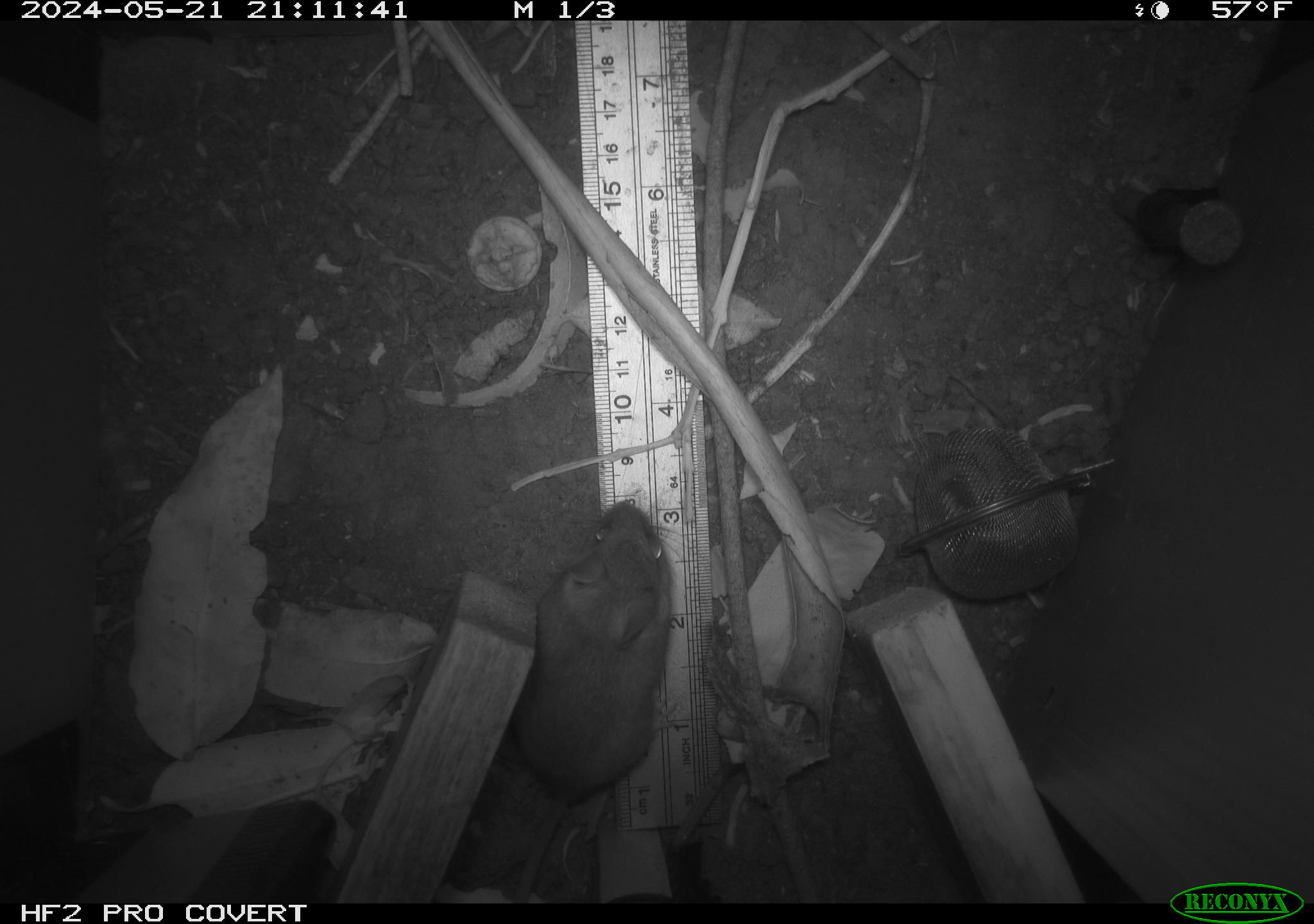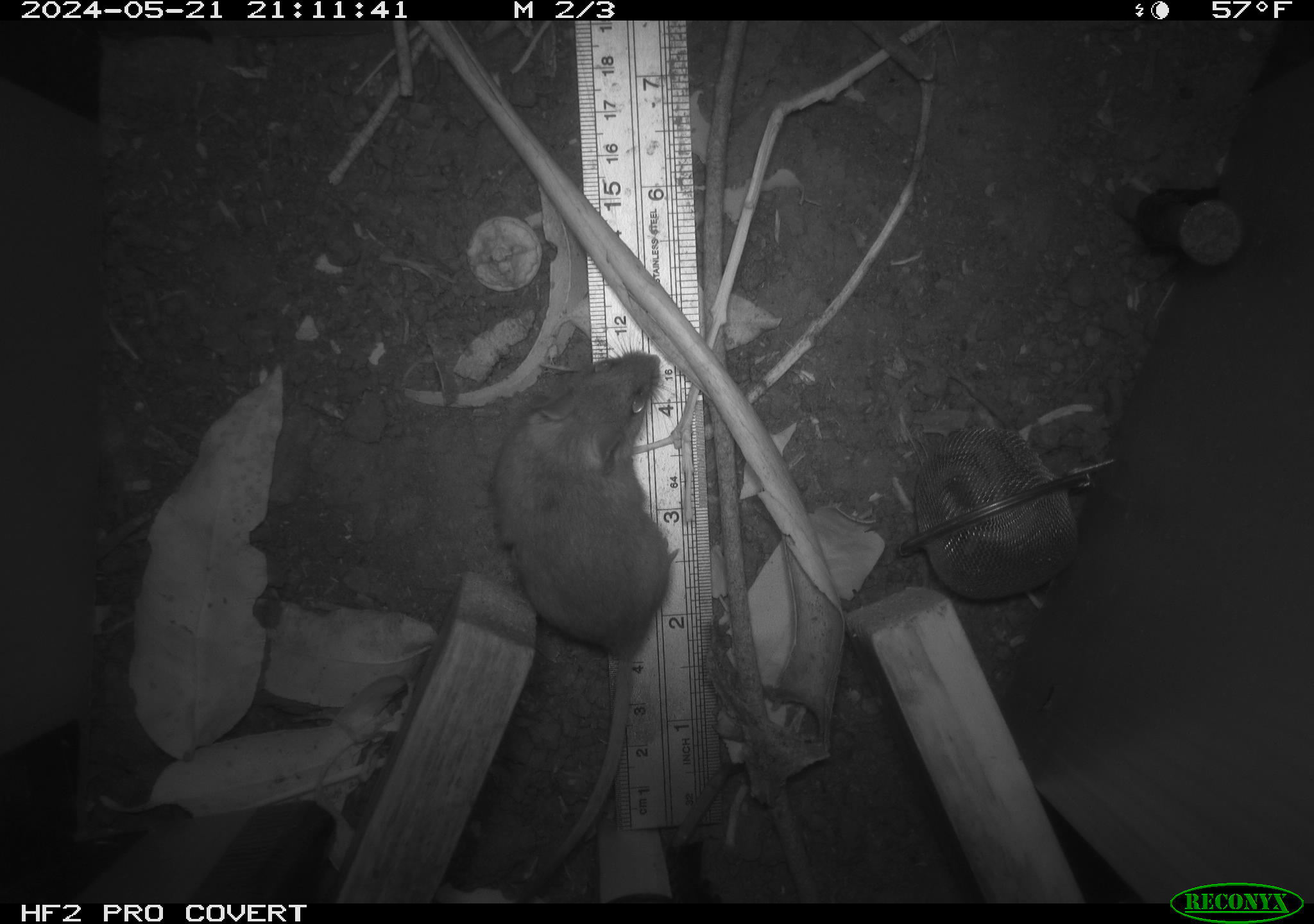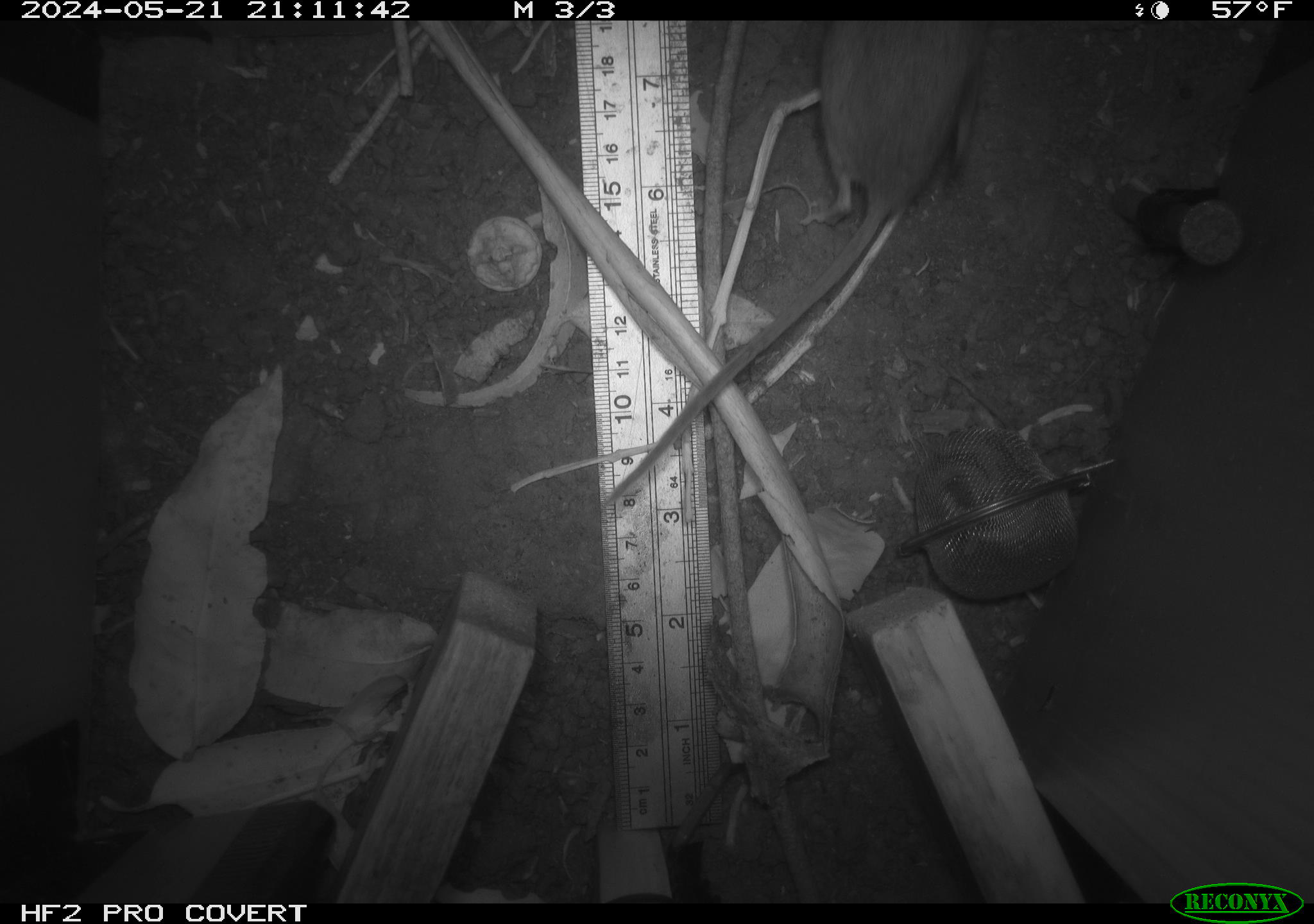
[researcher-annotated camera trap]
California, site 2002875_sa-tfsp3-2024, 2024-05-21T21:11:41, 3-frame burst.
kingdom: Animalia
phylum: Chordata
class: Mammalia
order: Rodentia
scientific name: Rodentia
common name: rodent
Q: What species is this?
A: Rodent (Rodentia).